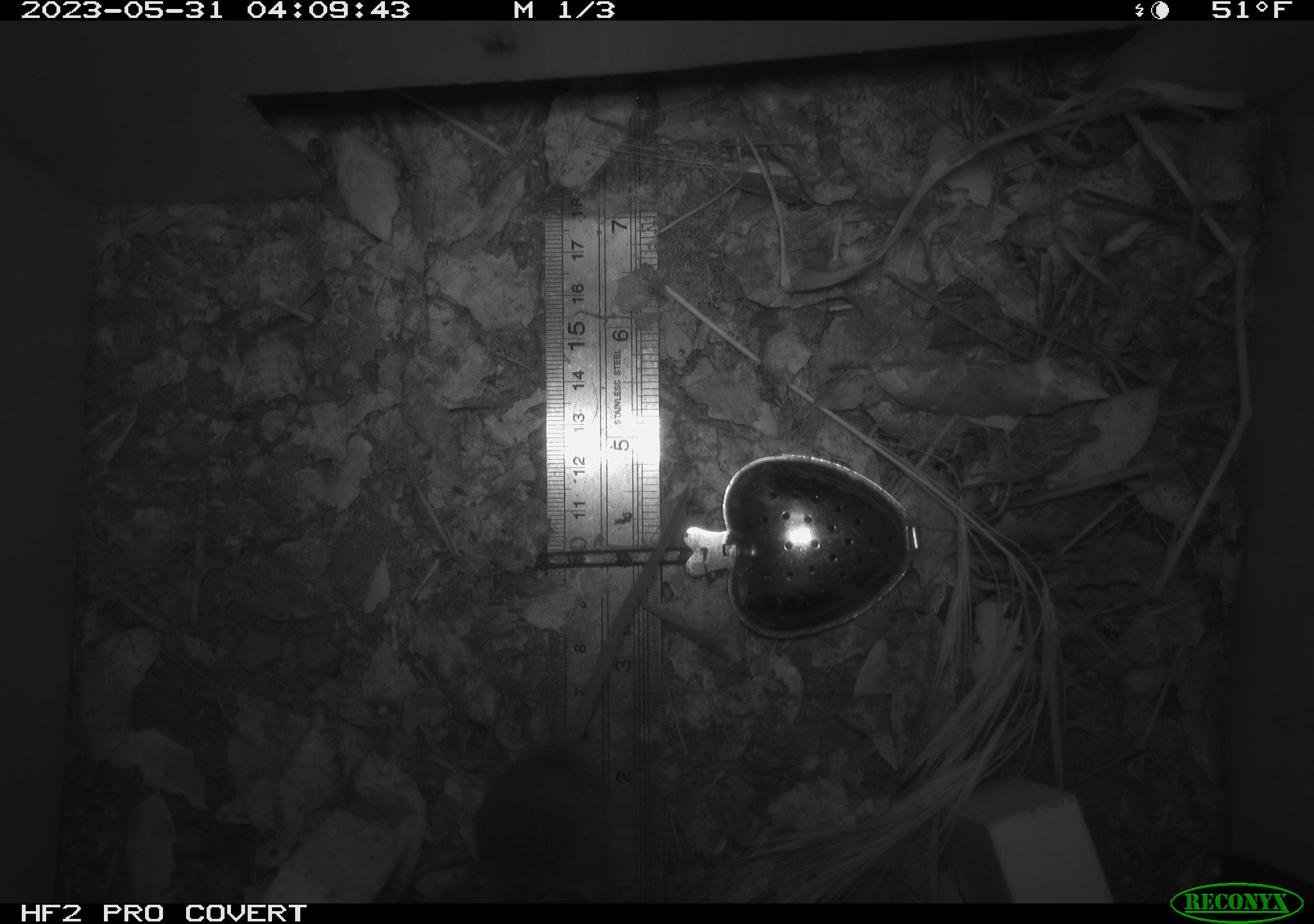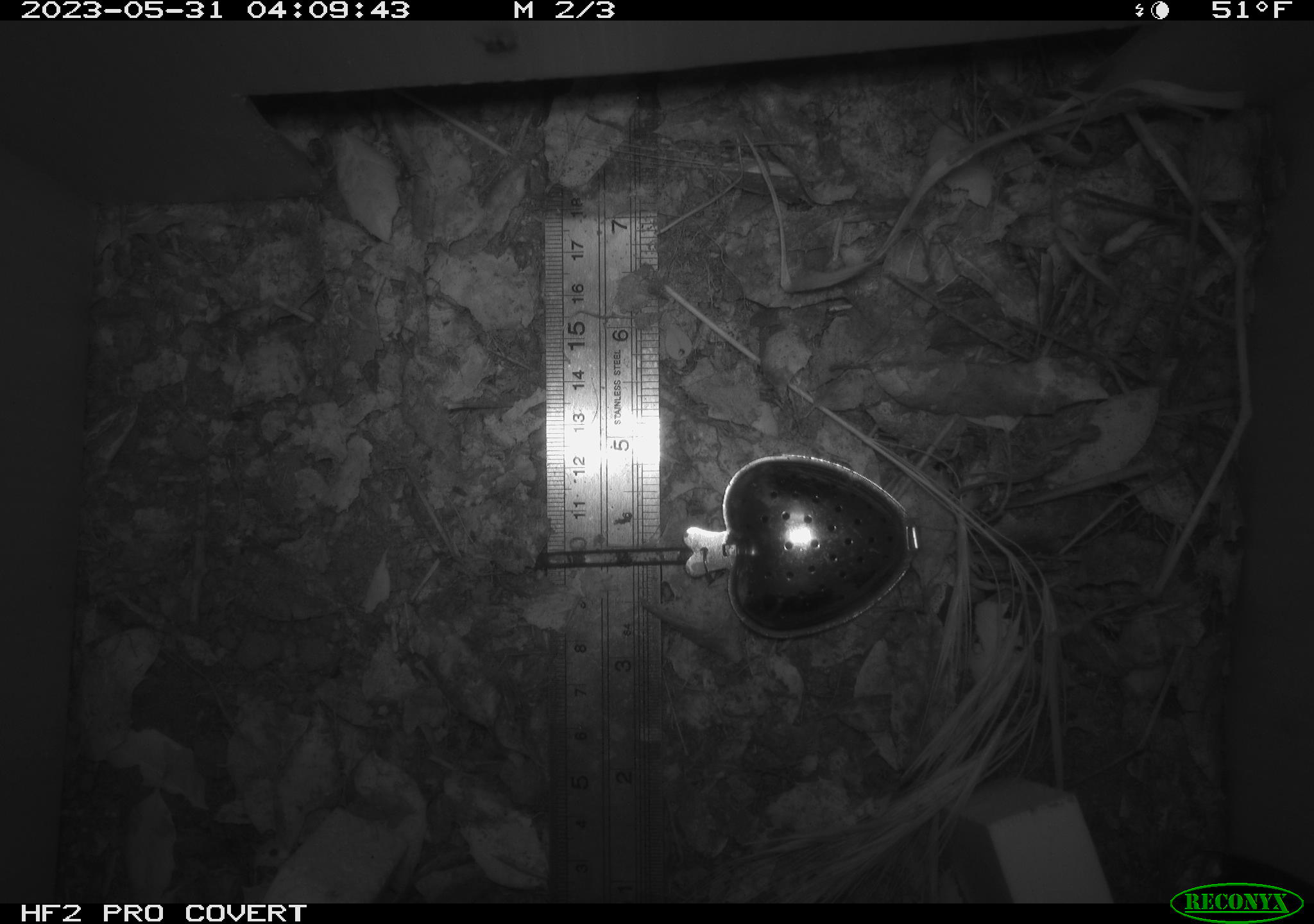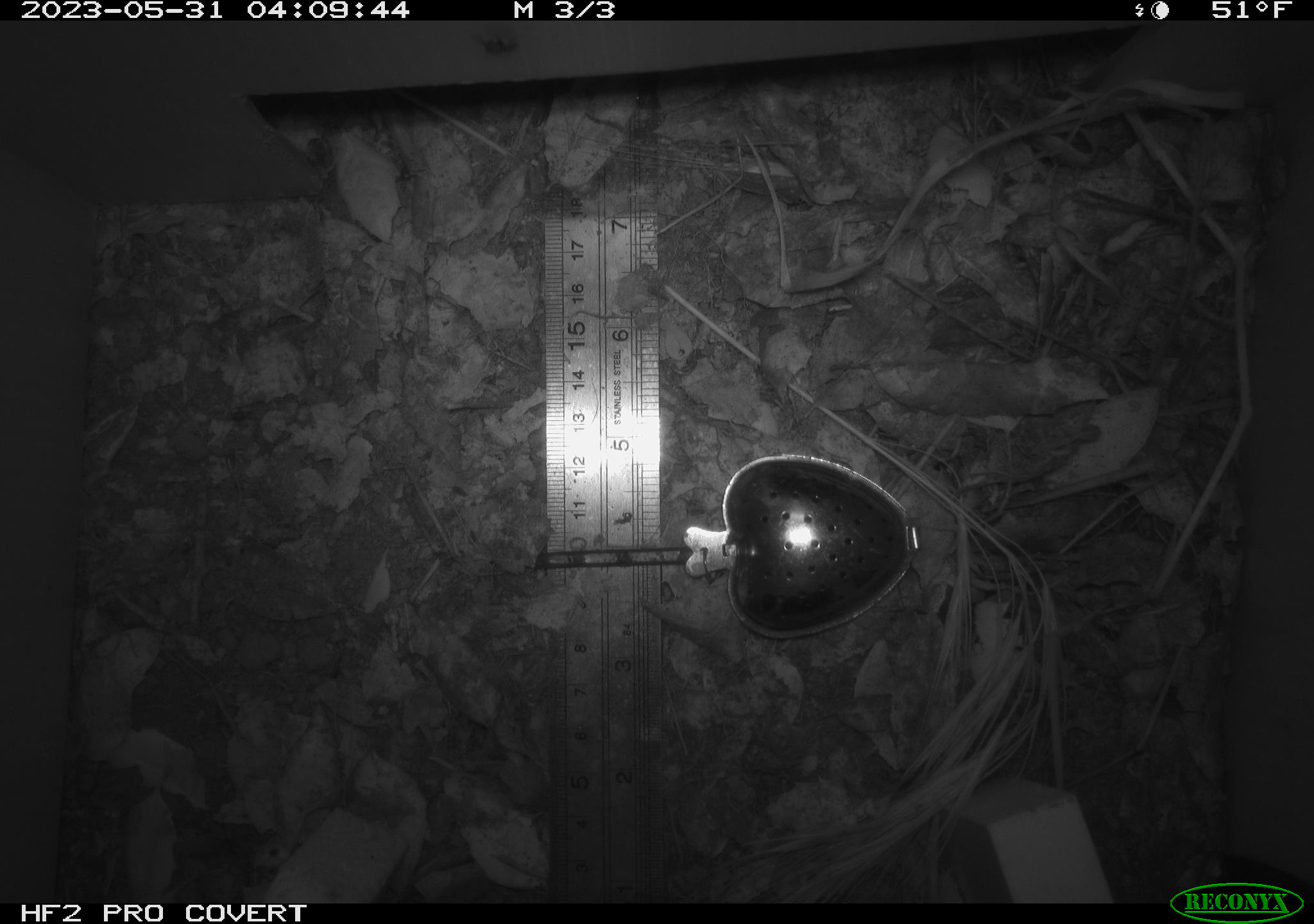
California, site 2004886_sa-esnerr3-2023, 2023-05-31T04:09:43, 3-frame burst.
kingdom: Animalia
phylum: Chordata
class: Mammalia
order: Rodentia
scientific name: Rodentia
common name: mouse species